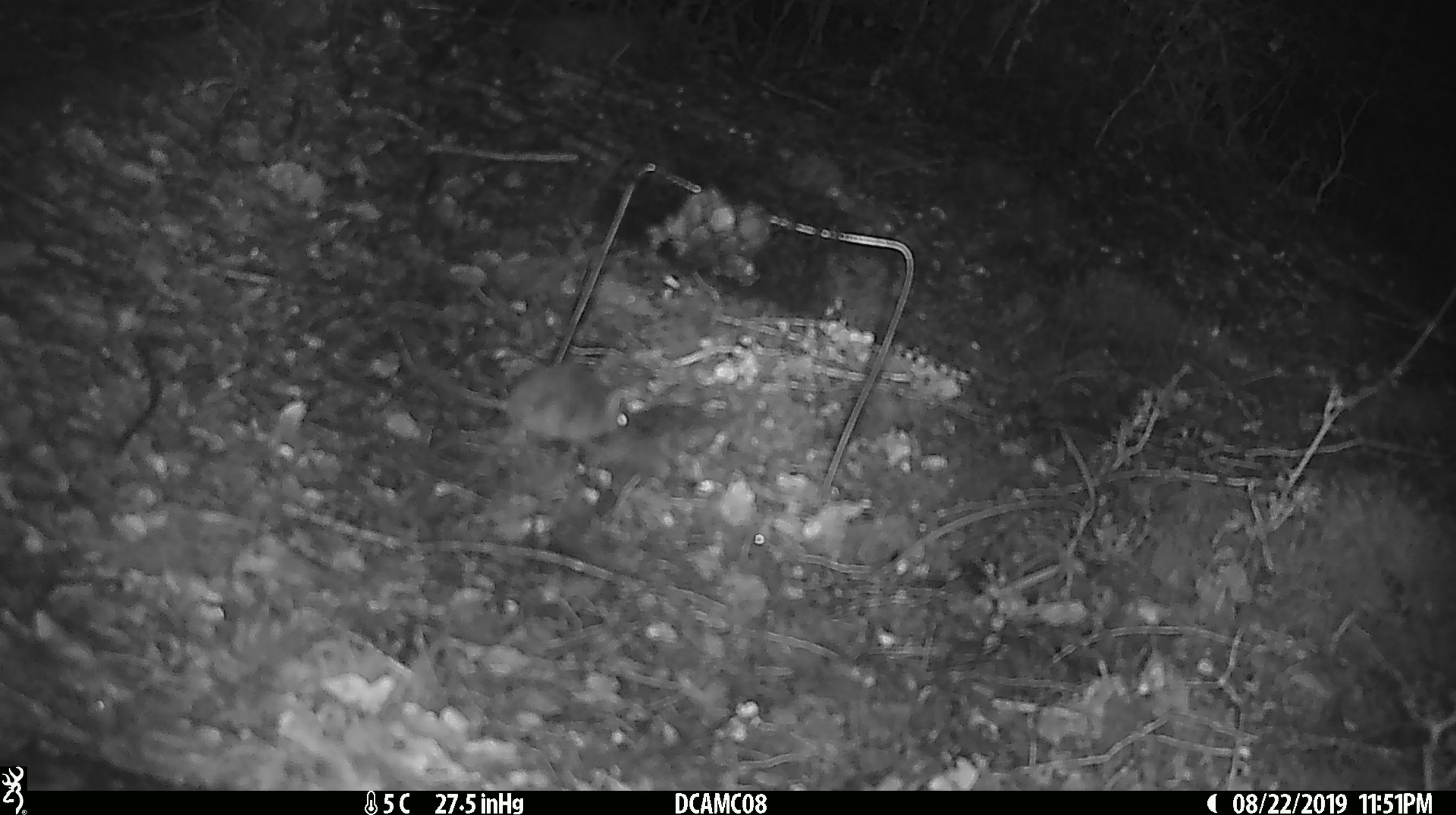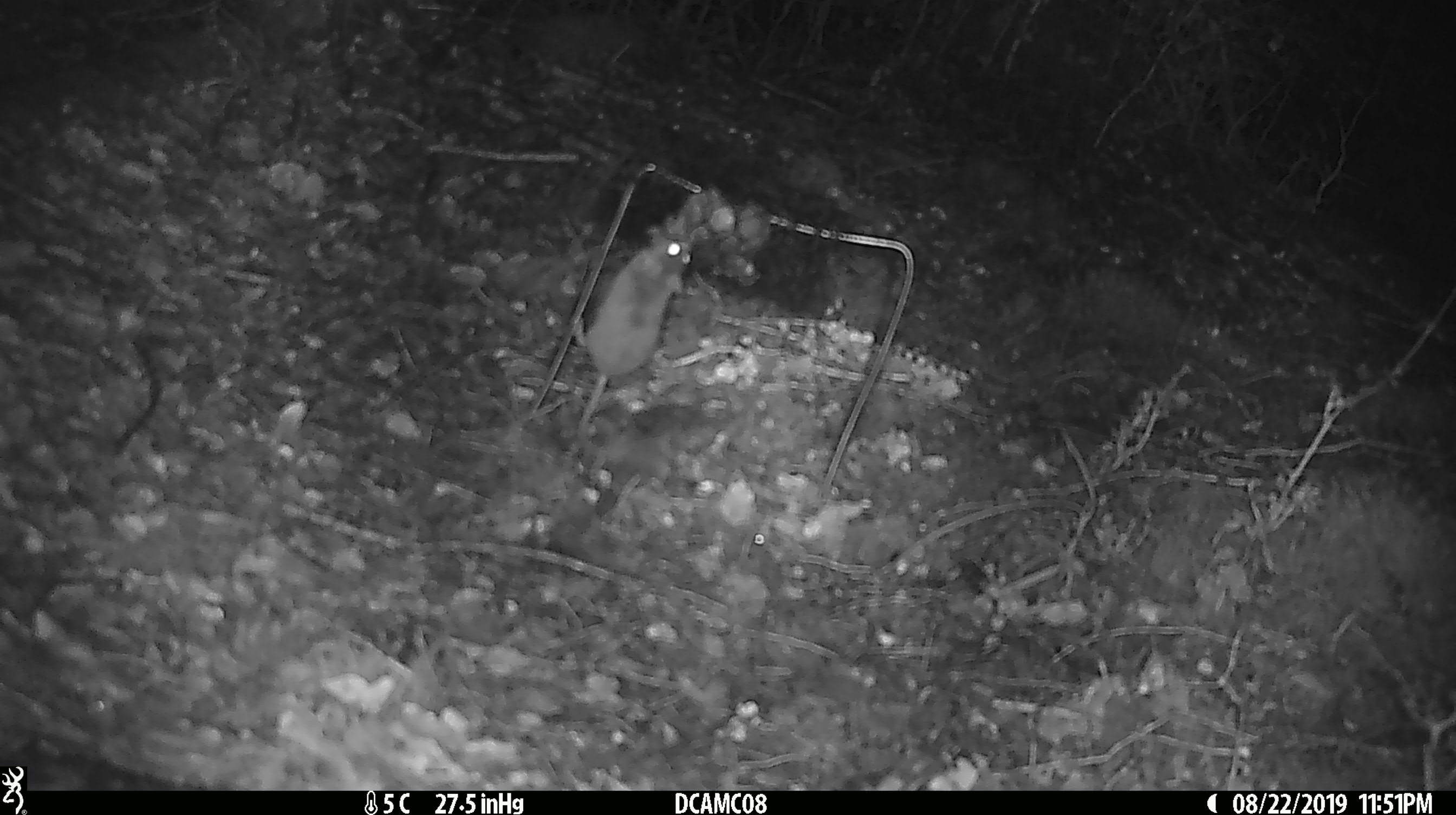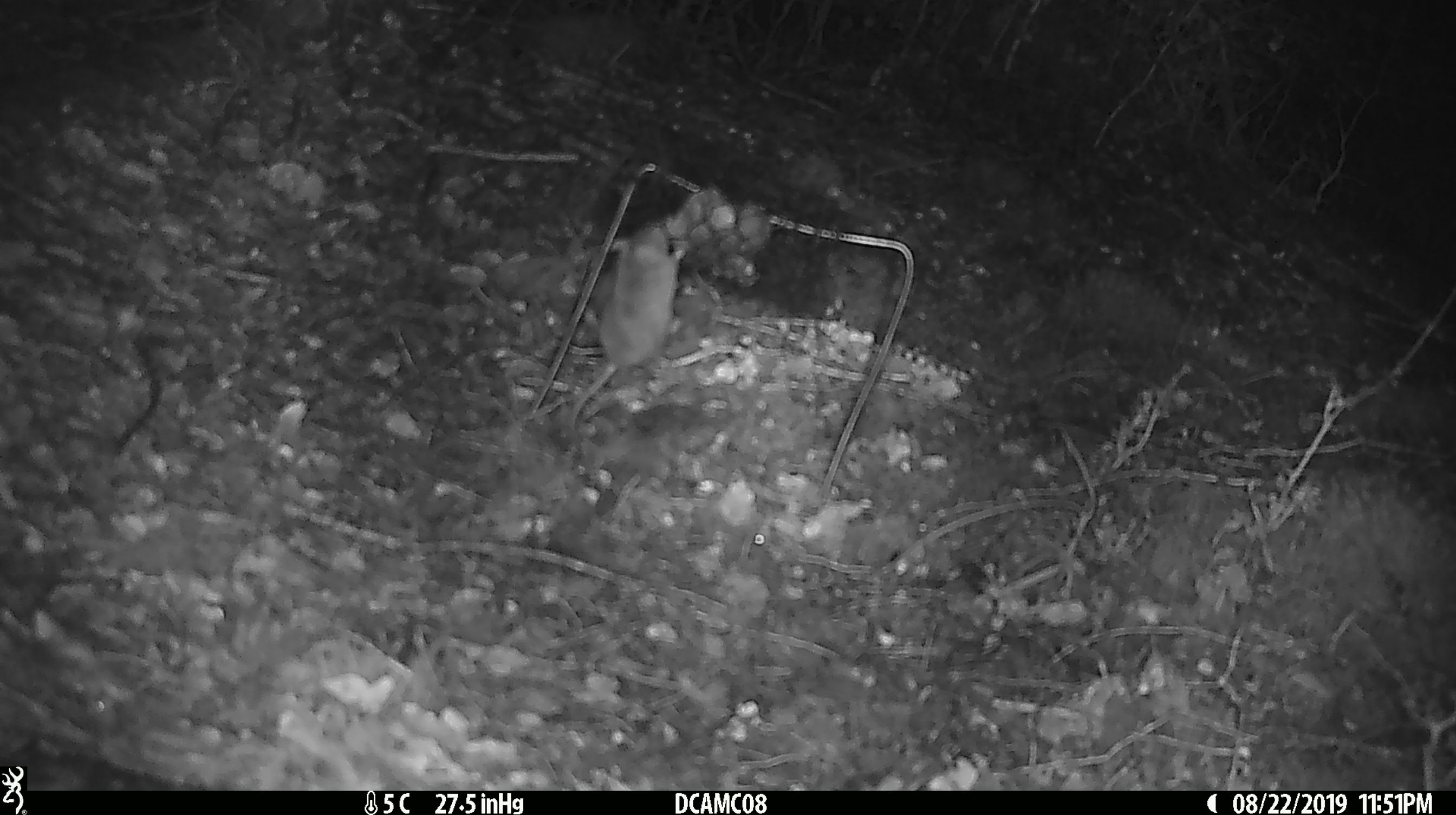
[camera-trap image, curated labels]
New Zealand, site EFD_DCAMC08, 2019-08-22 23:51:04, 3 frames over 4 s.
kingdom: Animalia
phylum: Chordata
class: Mammalia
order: Rodentia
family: Muridae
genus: Mus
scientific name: Mus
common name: mouse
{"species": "mouse (Mus)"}